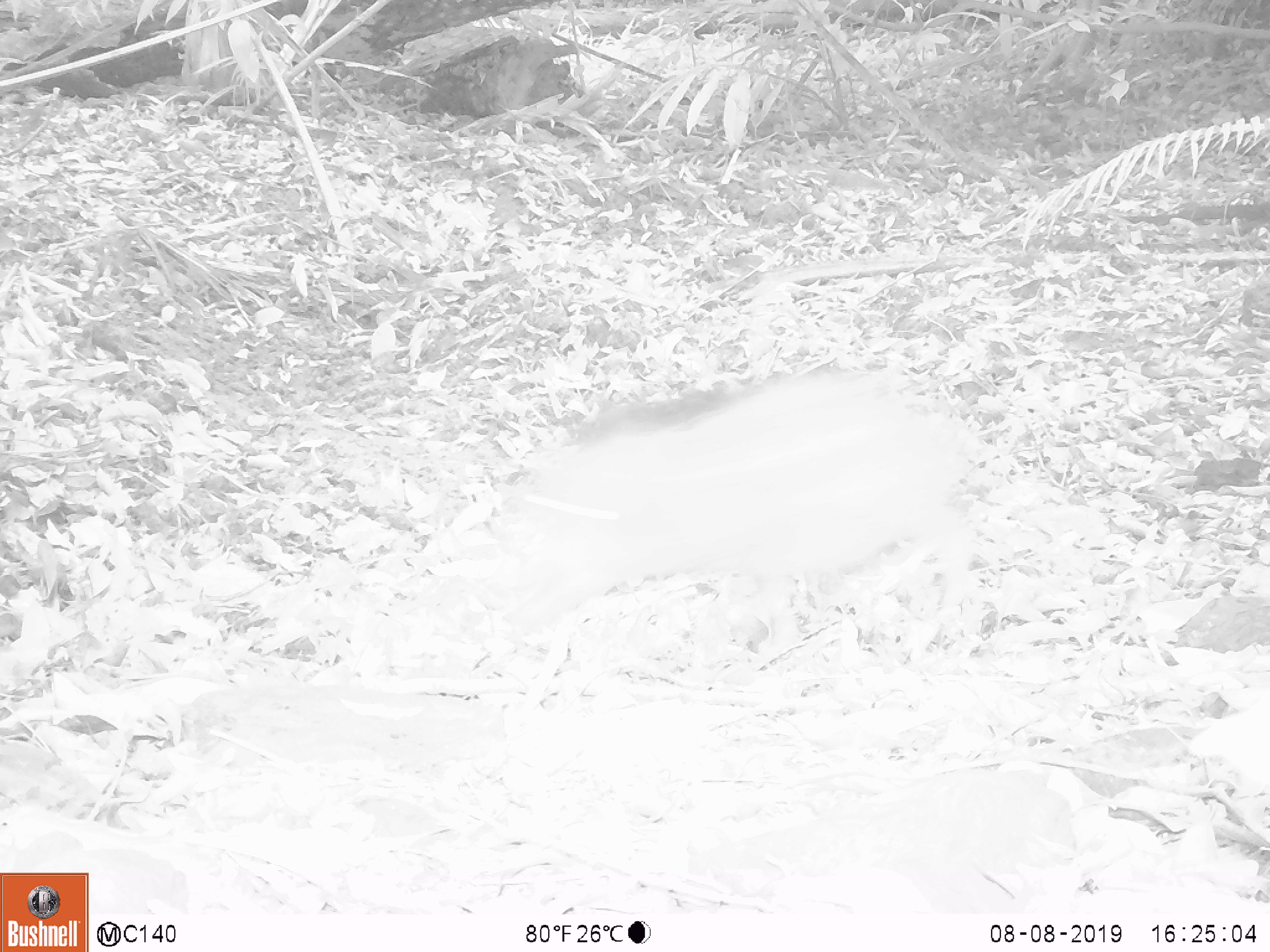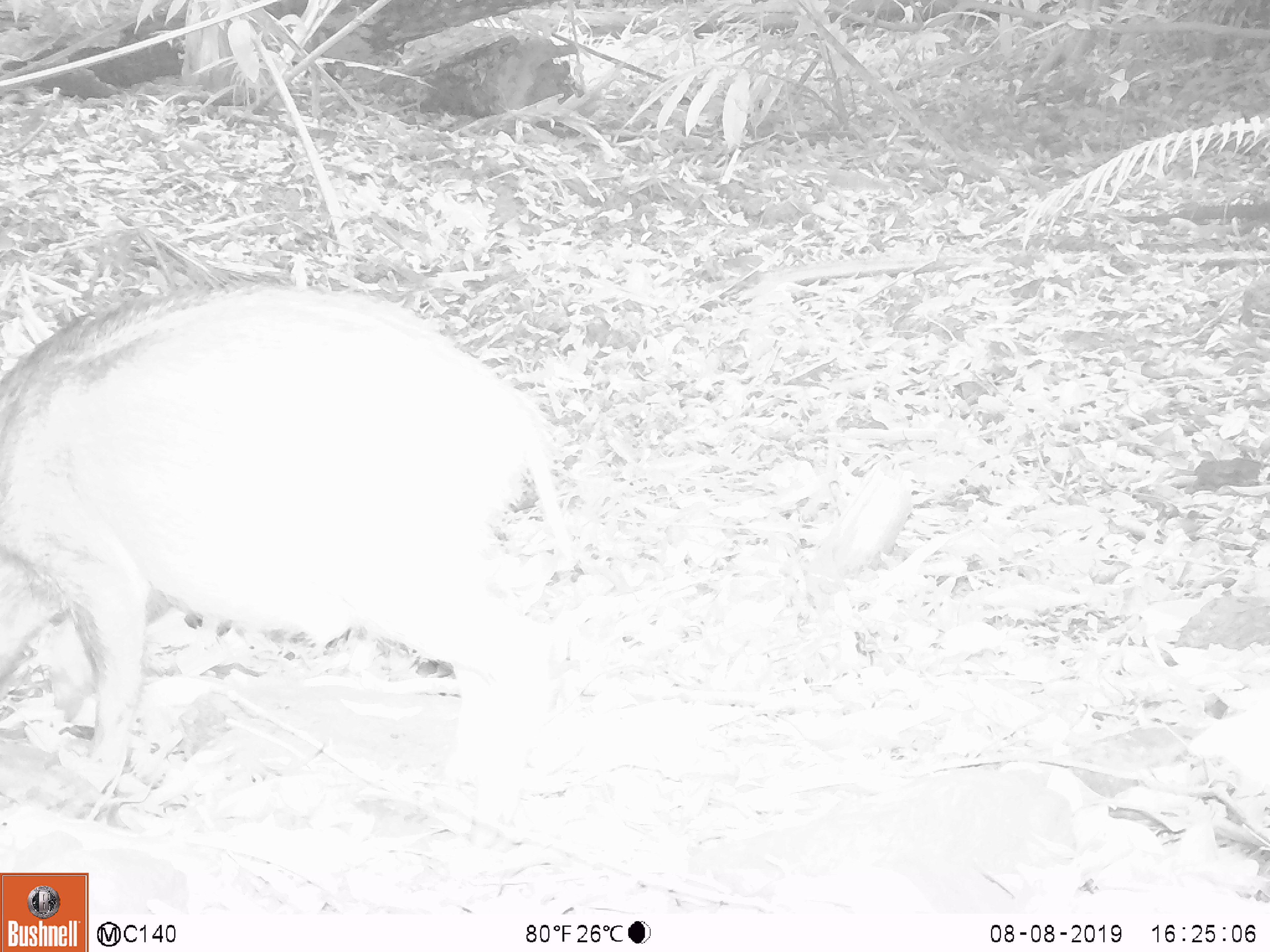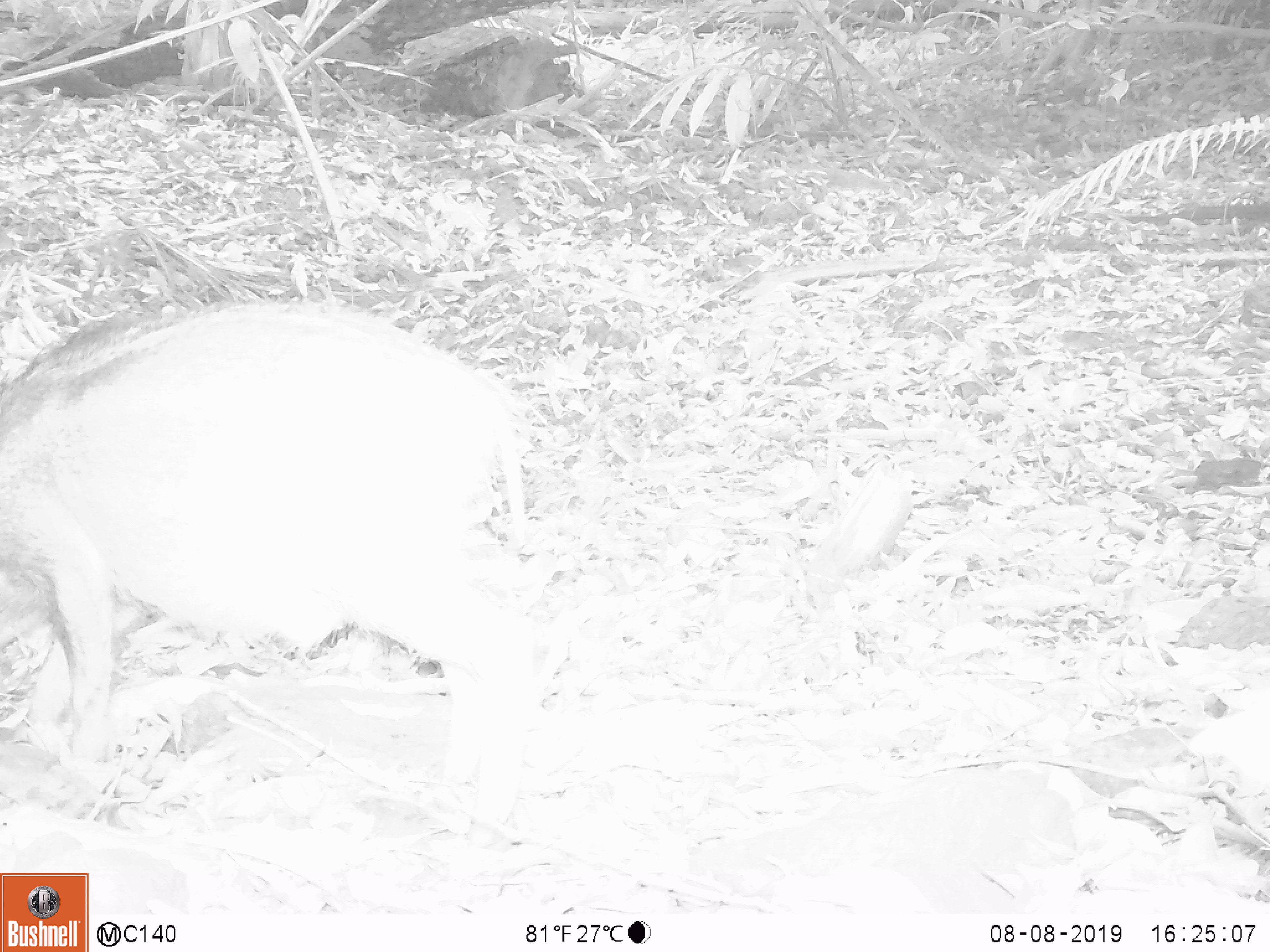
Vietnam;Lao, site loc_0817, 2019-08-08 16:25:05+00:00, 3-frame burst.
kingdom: Animalia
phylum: Chordata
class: Mammalia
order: Artiodactyla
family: Suidae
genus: Sus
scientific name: Sus scrofa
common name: eurasian wild pig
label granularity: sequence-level